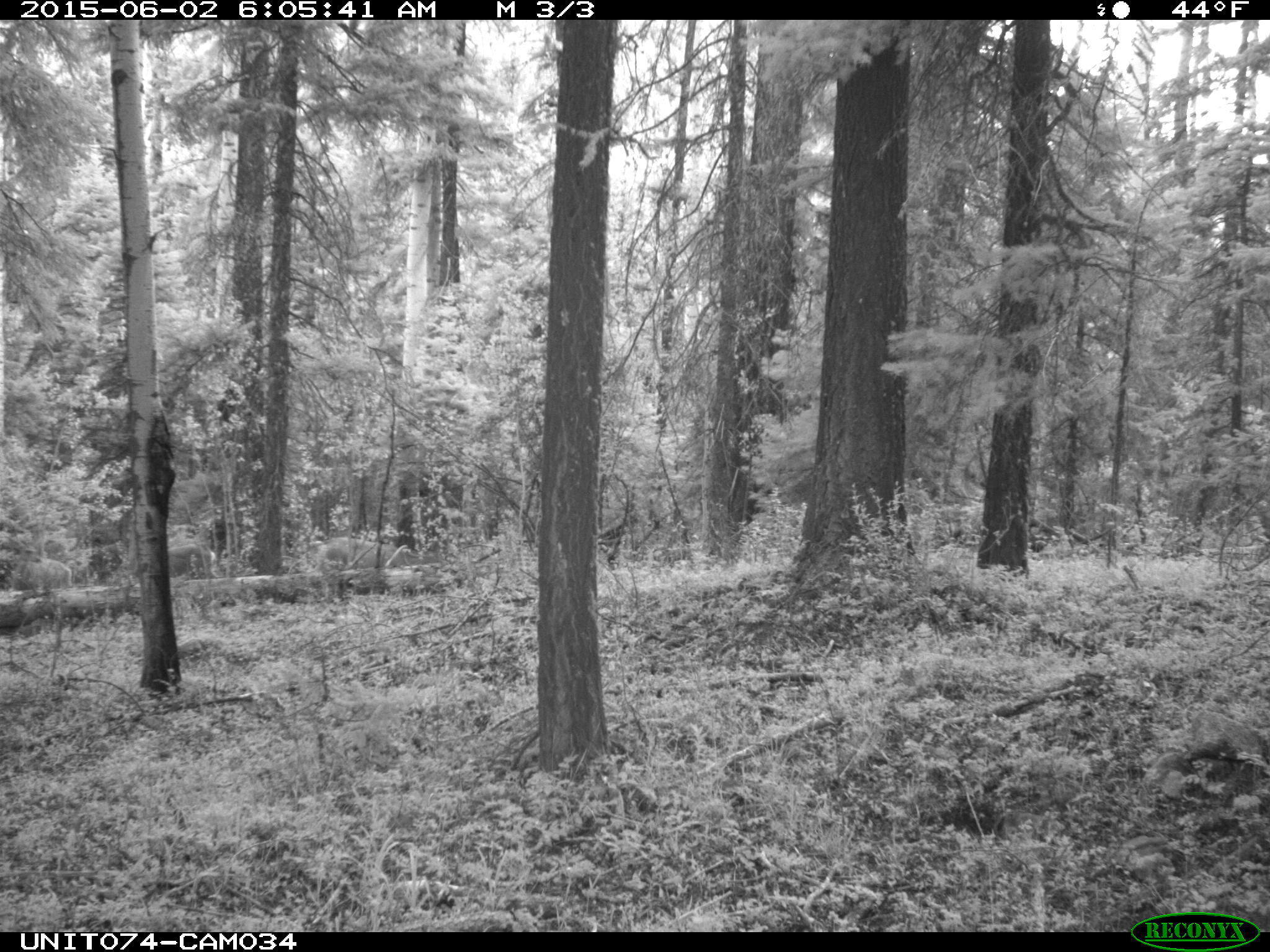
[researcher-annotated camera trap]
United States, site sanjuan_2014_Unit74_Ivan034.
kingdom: Animalia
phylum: Chordata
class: Mammalia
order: Artiodactyla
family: Cervidae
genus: Odocoileus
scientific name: Odocoileus hemionus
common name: mule deer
Odocoileus hemionus (mule deer).